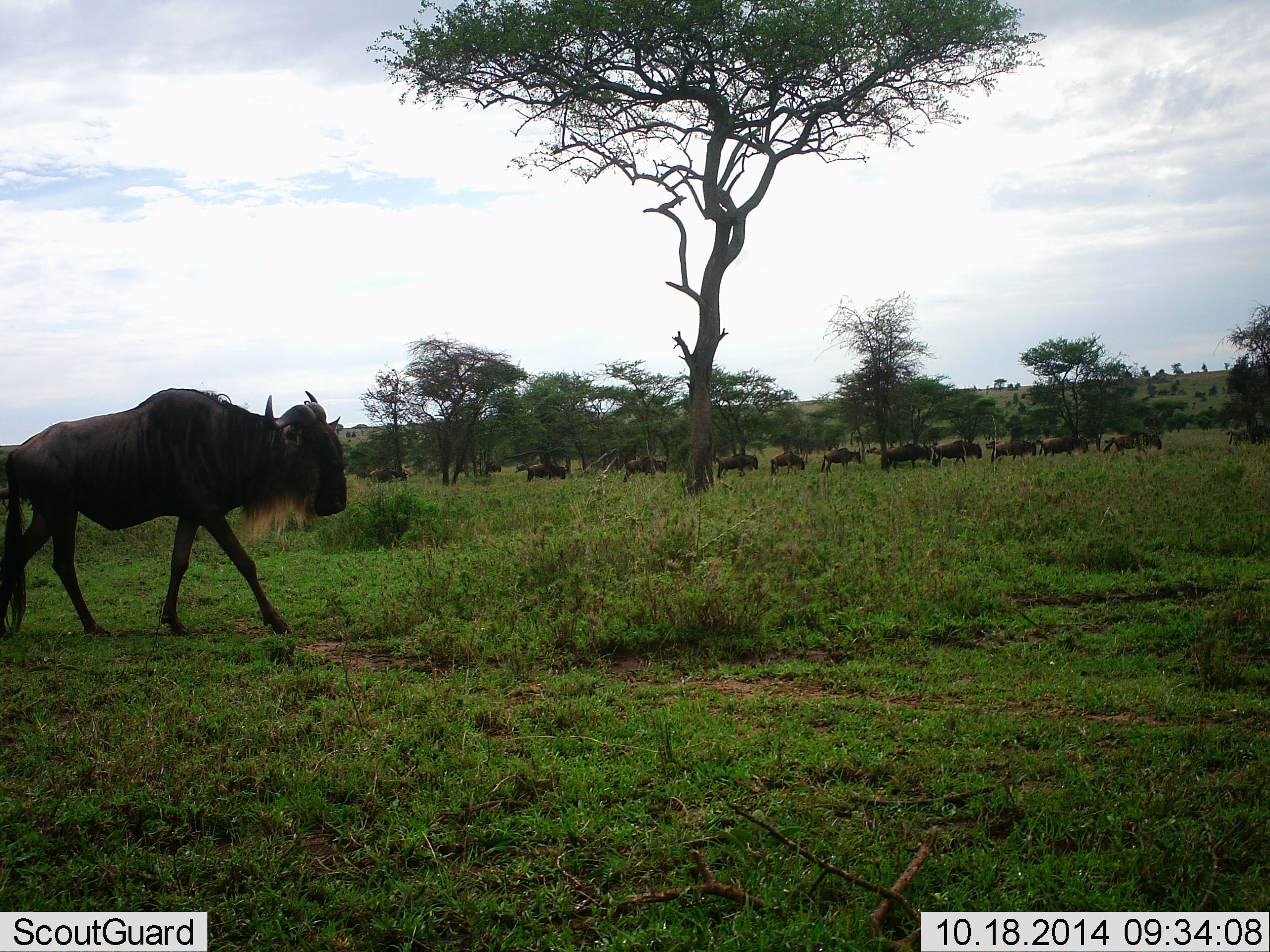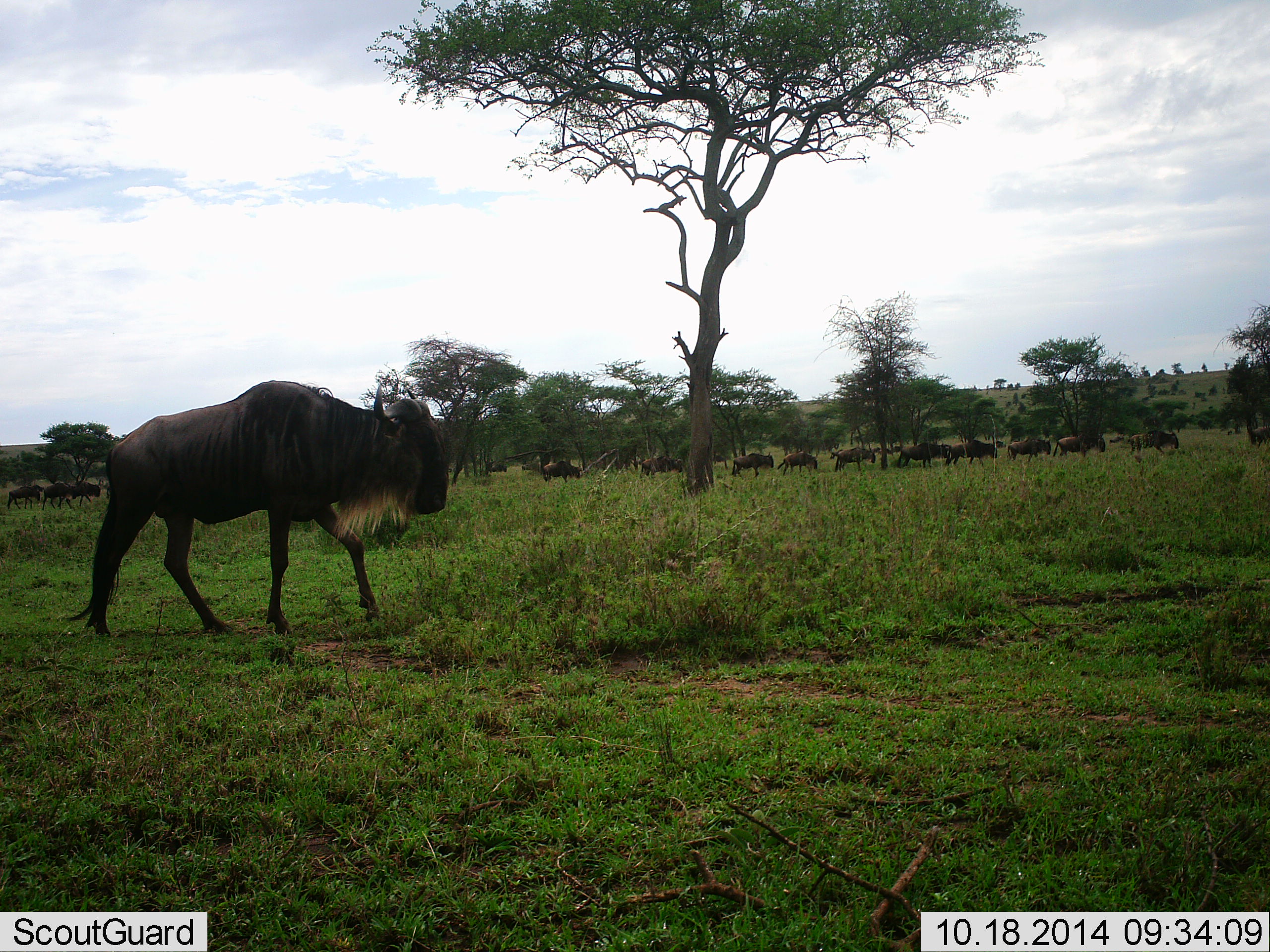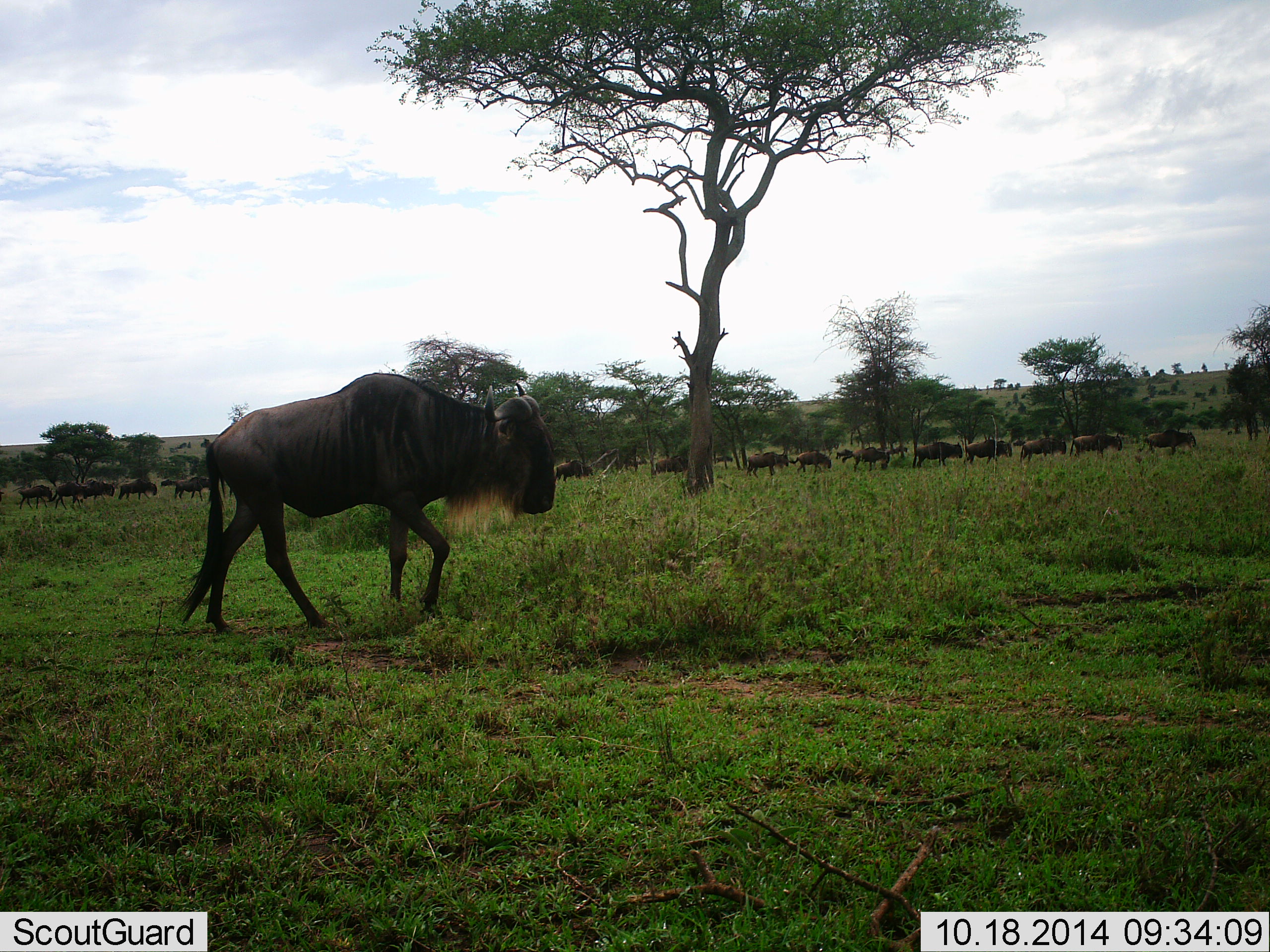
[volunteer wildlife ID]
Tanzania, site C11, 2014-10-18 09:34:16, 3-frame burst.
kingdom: Animalia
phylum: Chordata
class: Mammalia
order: Artiodactyla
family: Bovidae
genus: Connochaetes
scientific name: Connochaetes taurinus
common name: blue wildebeest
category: wildebeest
Wildebeest (blue wildebeest) (Connochaetes taurinus), count 11-50. Behavior (volunteer vote fractions): standing 10%, resting 0%, moving 100%, interacting 0%. Young present (vote fraction): 0%. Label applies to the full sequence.